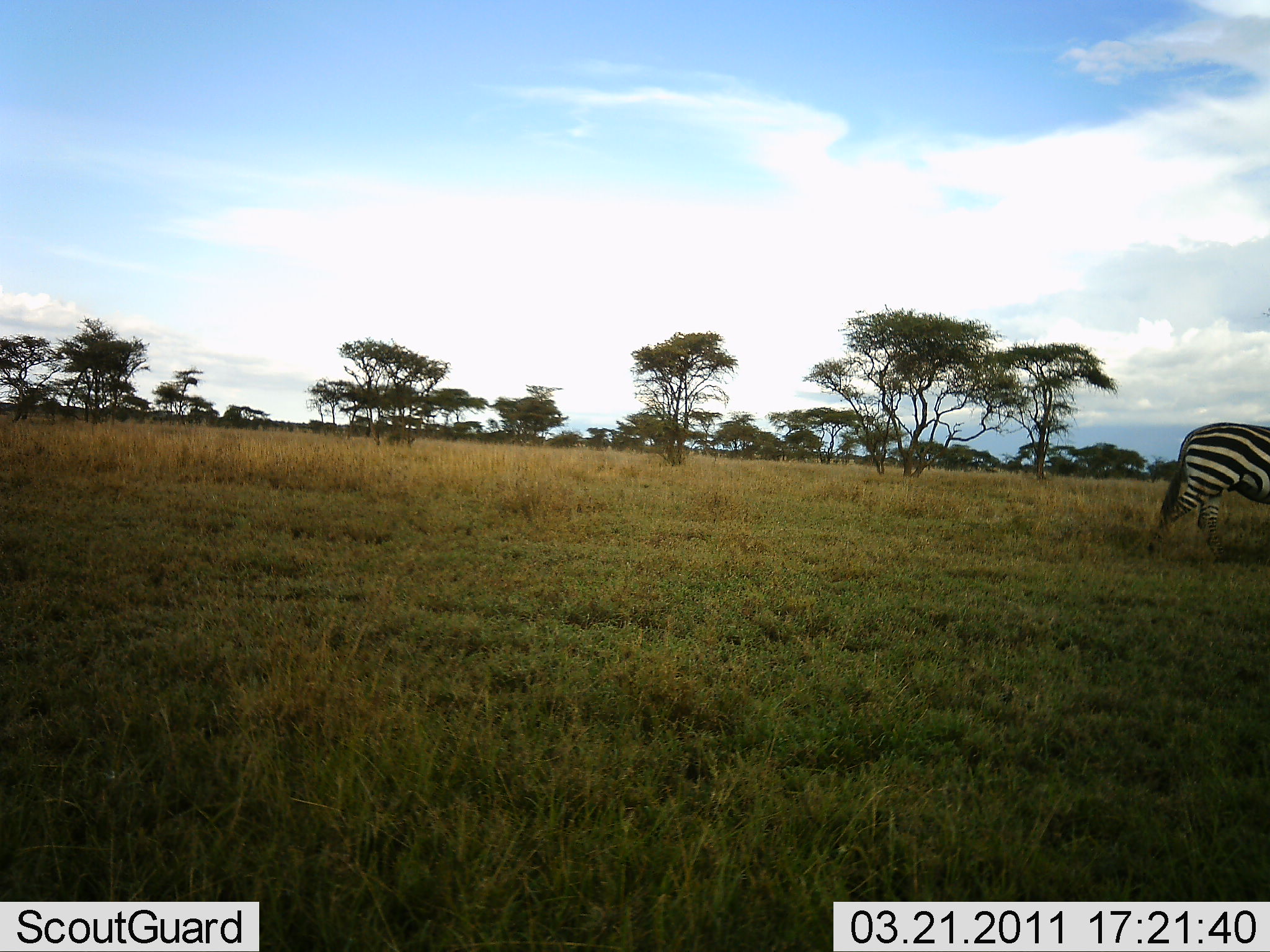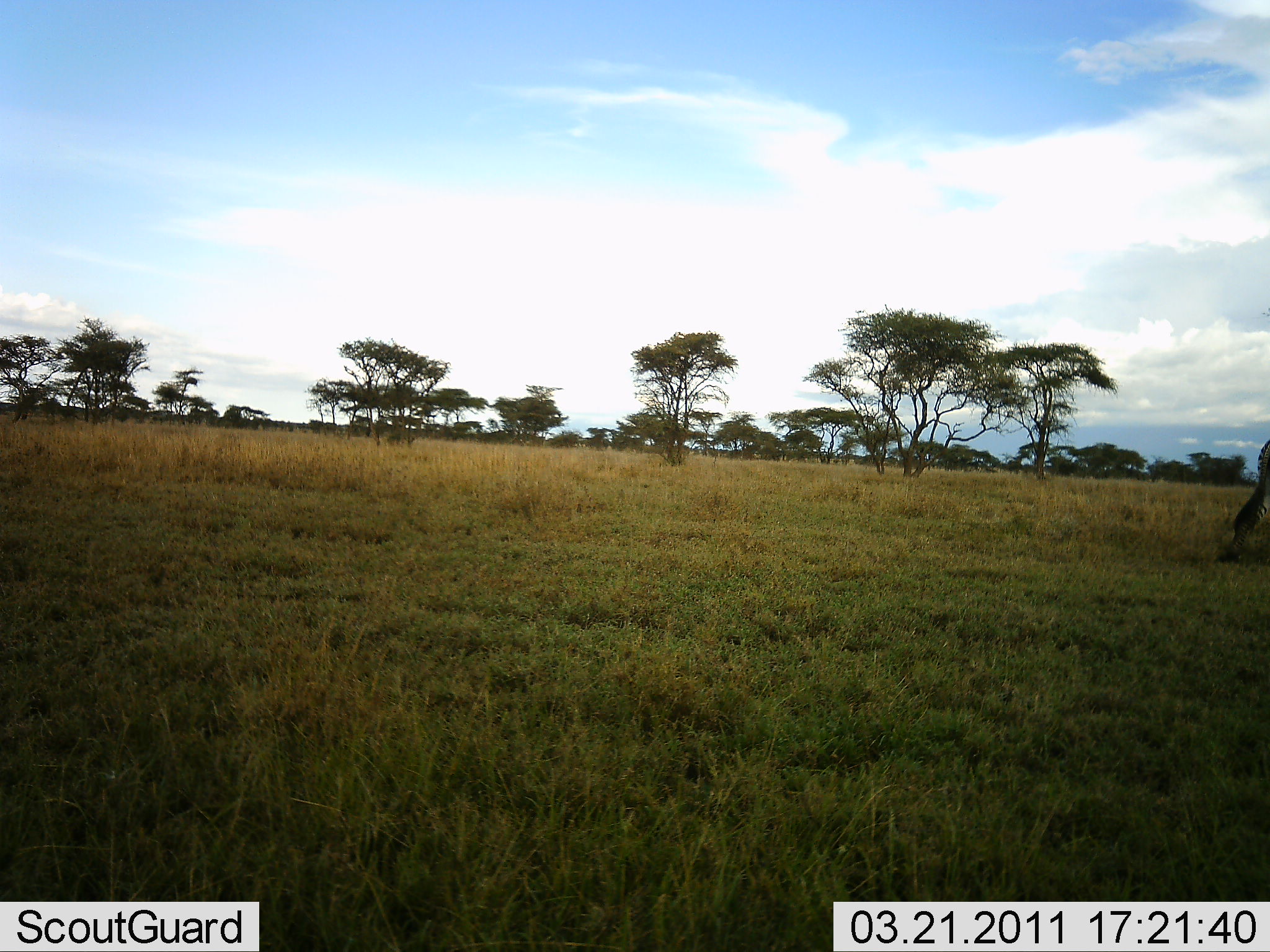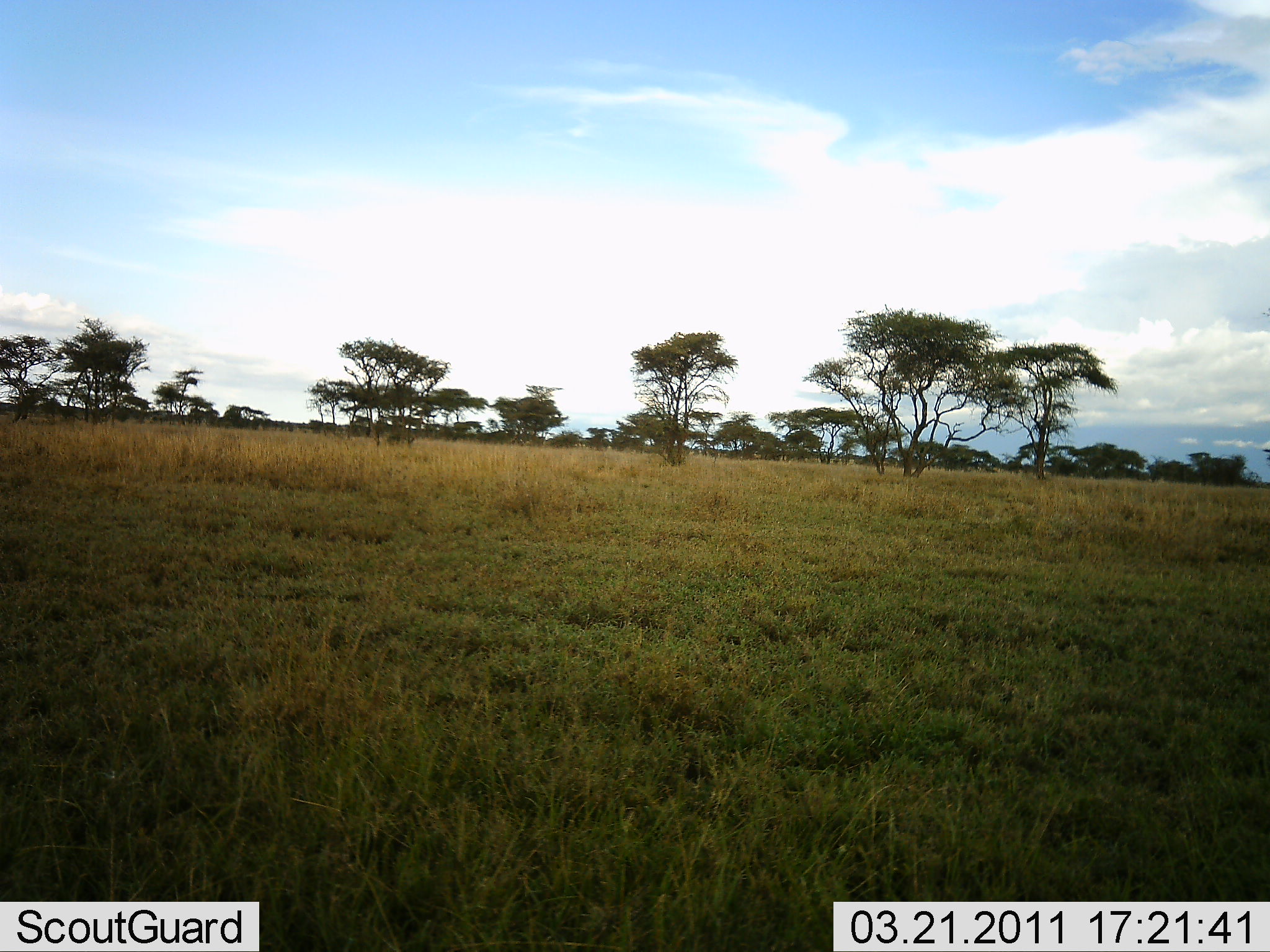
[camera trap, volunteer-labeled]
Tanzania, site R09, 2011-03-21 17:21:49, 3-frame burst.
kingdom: Animalia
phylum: Chordata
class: Mammalia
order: Perissodactyla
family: Equidae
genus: Equus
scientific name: Equus quagga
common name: plains zebra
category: zebra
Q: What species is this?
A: Zebra (plains zebra) (Equus quagga).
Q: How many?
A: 1.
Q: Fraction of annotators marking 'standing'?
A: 17%.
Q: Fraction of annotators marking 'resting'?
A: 0%.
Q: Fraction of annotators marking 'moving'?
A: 92%.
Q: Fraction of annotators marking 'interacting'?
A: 0%.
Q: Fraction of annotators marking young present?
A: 0%.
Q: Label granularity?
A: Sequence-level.